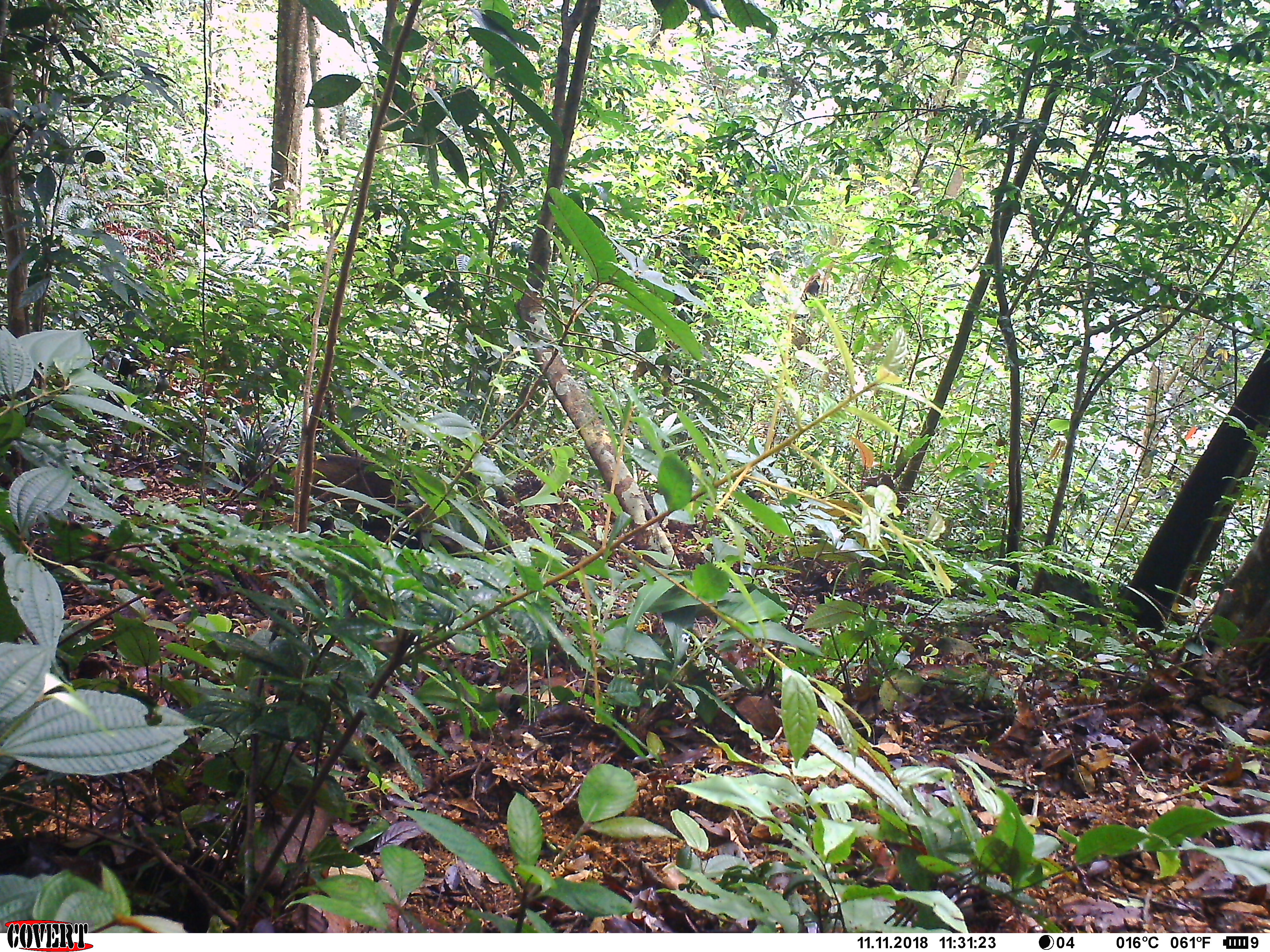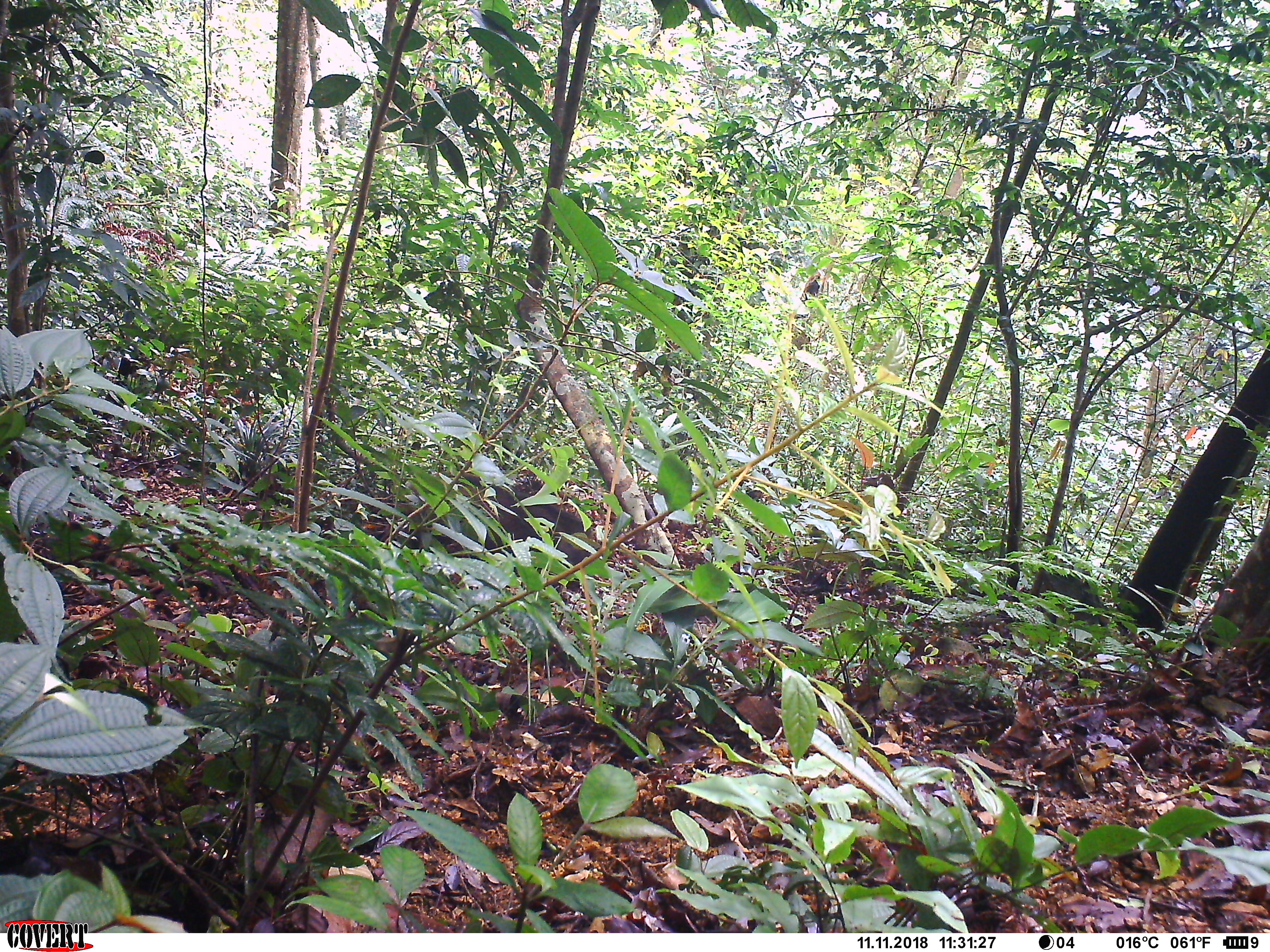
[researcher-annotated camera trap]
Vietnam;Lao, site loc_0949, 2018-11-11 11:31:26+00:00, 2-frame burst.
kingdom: Animalia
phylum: Chordata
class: Mammalia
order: Artiodactyla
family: Suidae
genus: Sus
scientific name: Sus scrofa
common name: eurasian wild pig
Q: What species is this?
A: Eurasian wild pig (Sus scrofa).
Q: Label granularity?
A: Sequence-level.